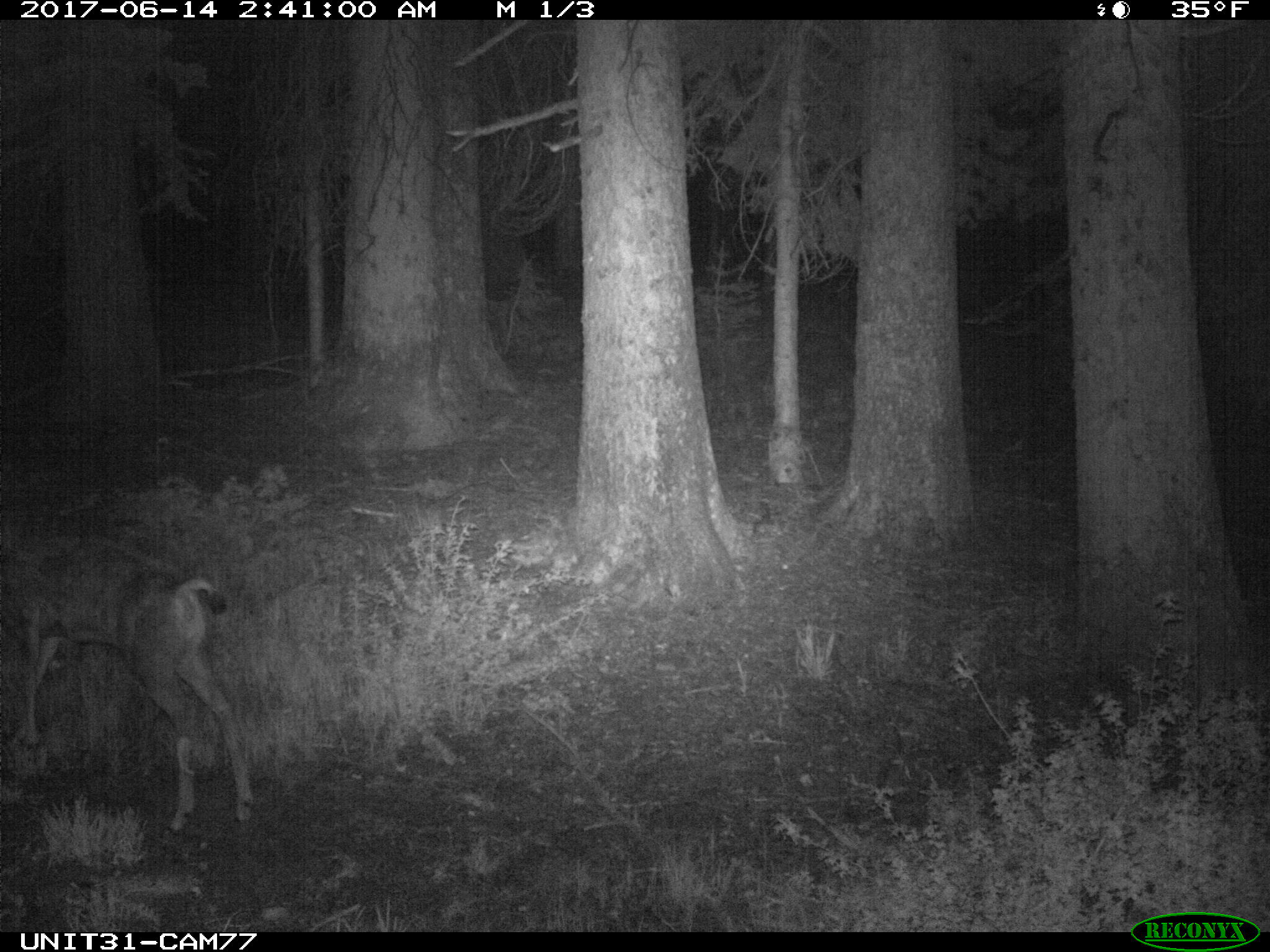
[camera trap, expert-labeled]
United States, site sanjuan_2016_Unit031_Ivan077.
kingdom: Animalia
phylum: Chordata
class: Mammalia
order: Artiodactyla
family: Cervidae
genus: Odocoileus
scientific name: Odocoileus hemionus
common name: mule deer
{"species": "Odocoileus hemionus (mule deer)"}